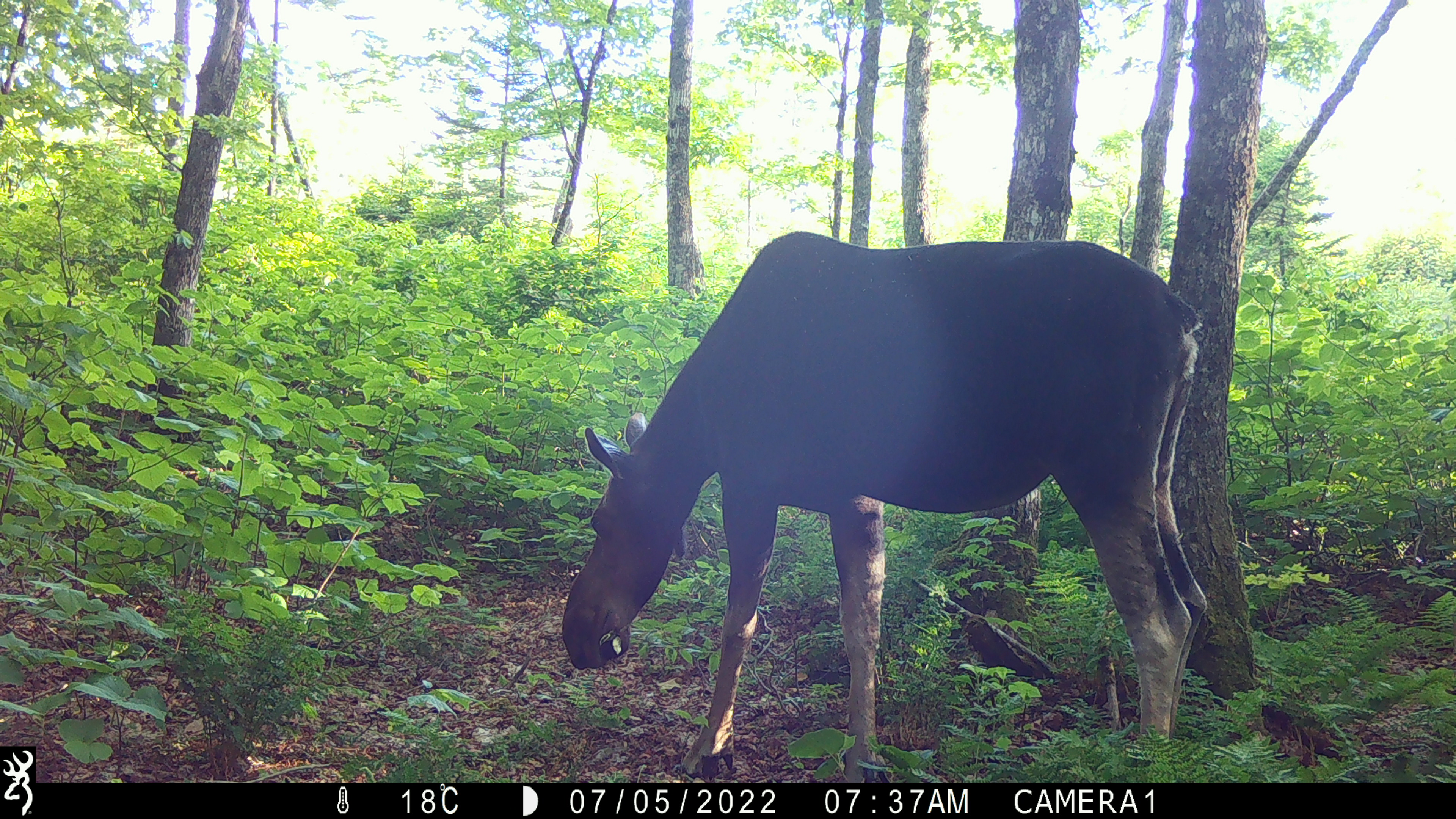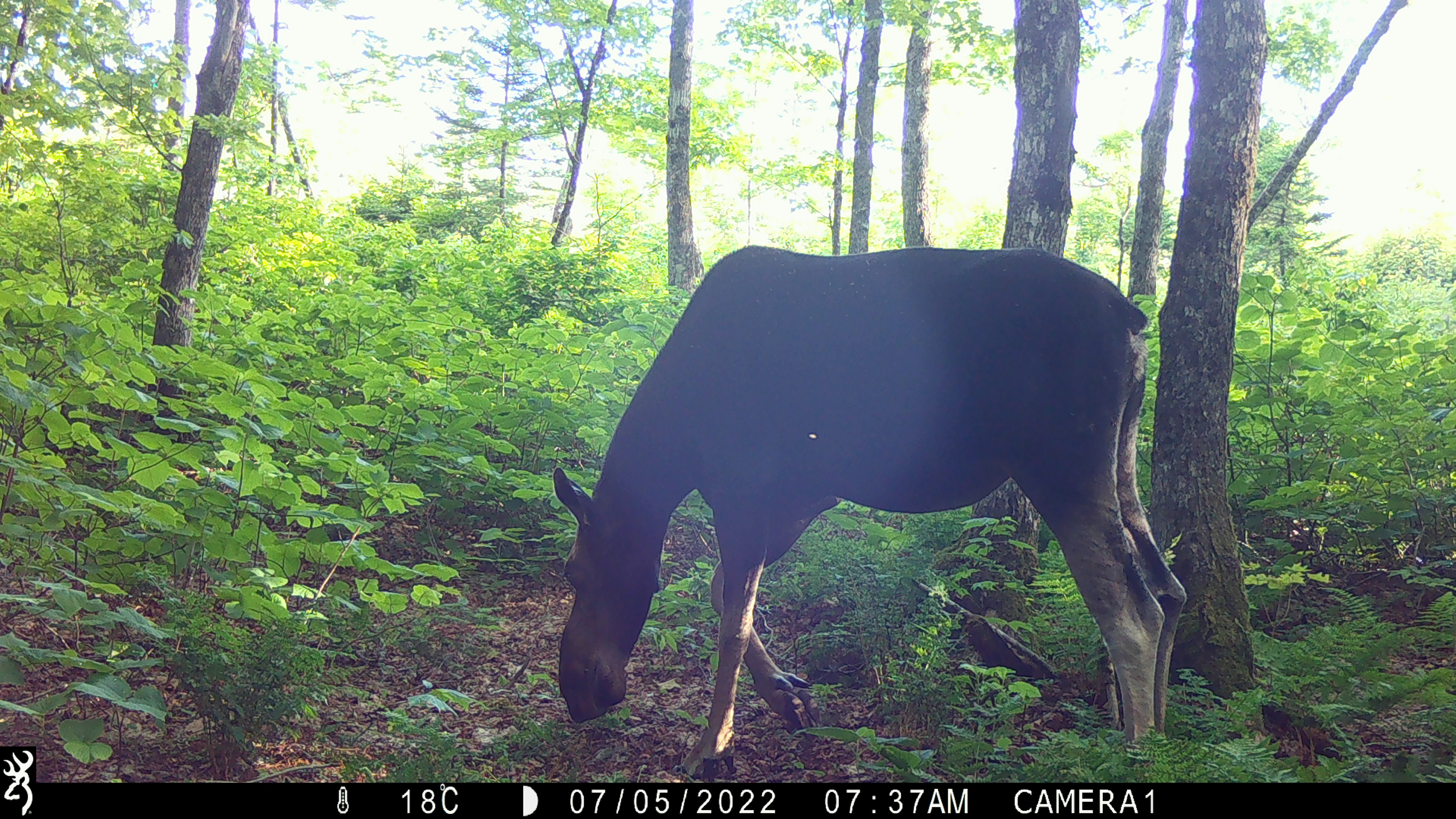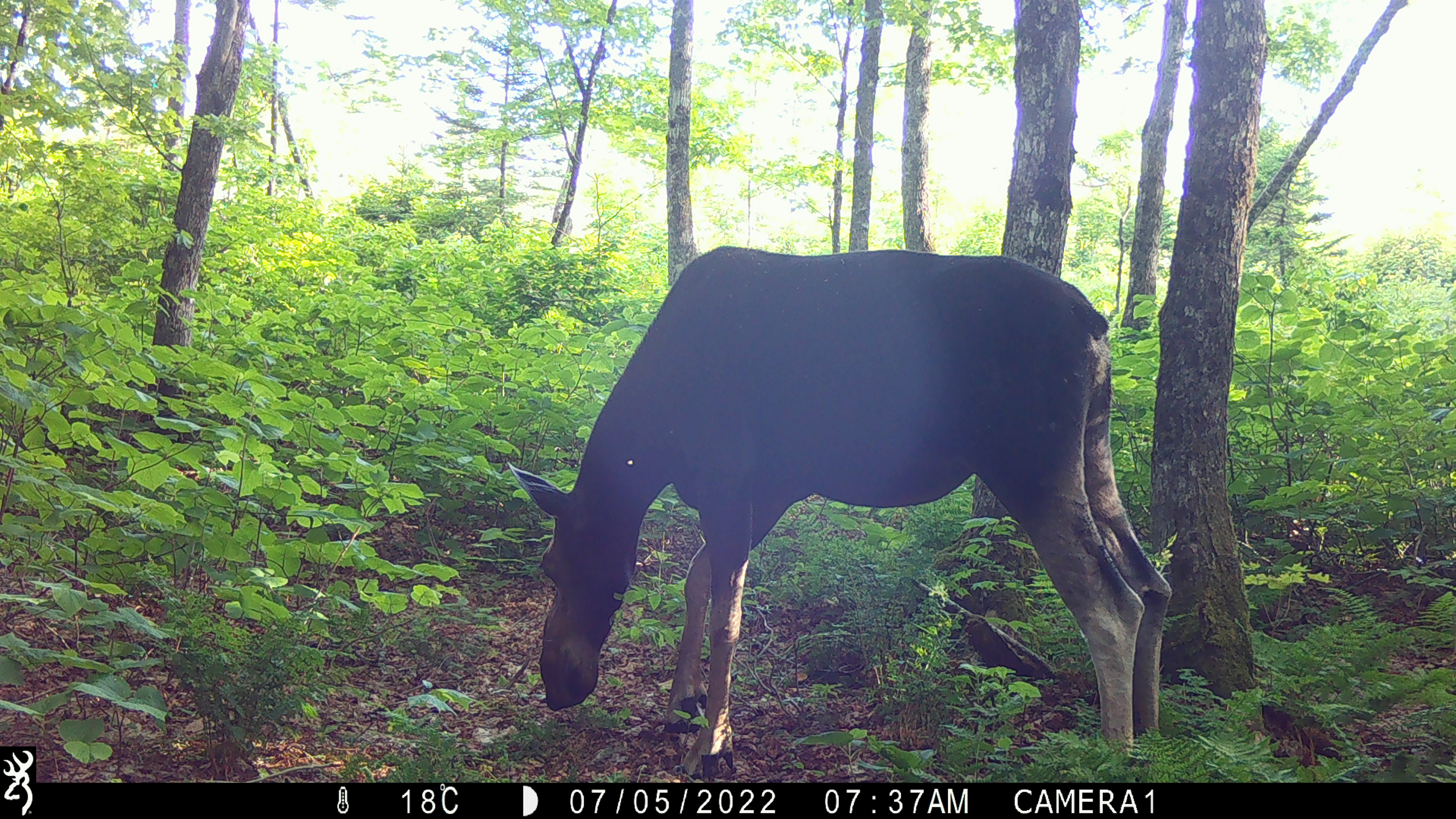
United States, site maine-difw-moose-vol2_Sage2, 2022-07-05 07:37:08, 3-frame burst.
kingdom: Animalia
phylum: Chordata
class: Mammalia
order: Artiodactyla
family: Cervidae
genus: Alces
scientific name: Alces alces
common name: moose